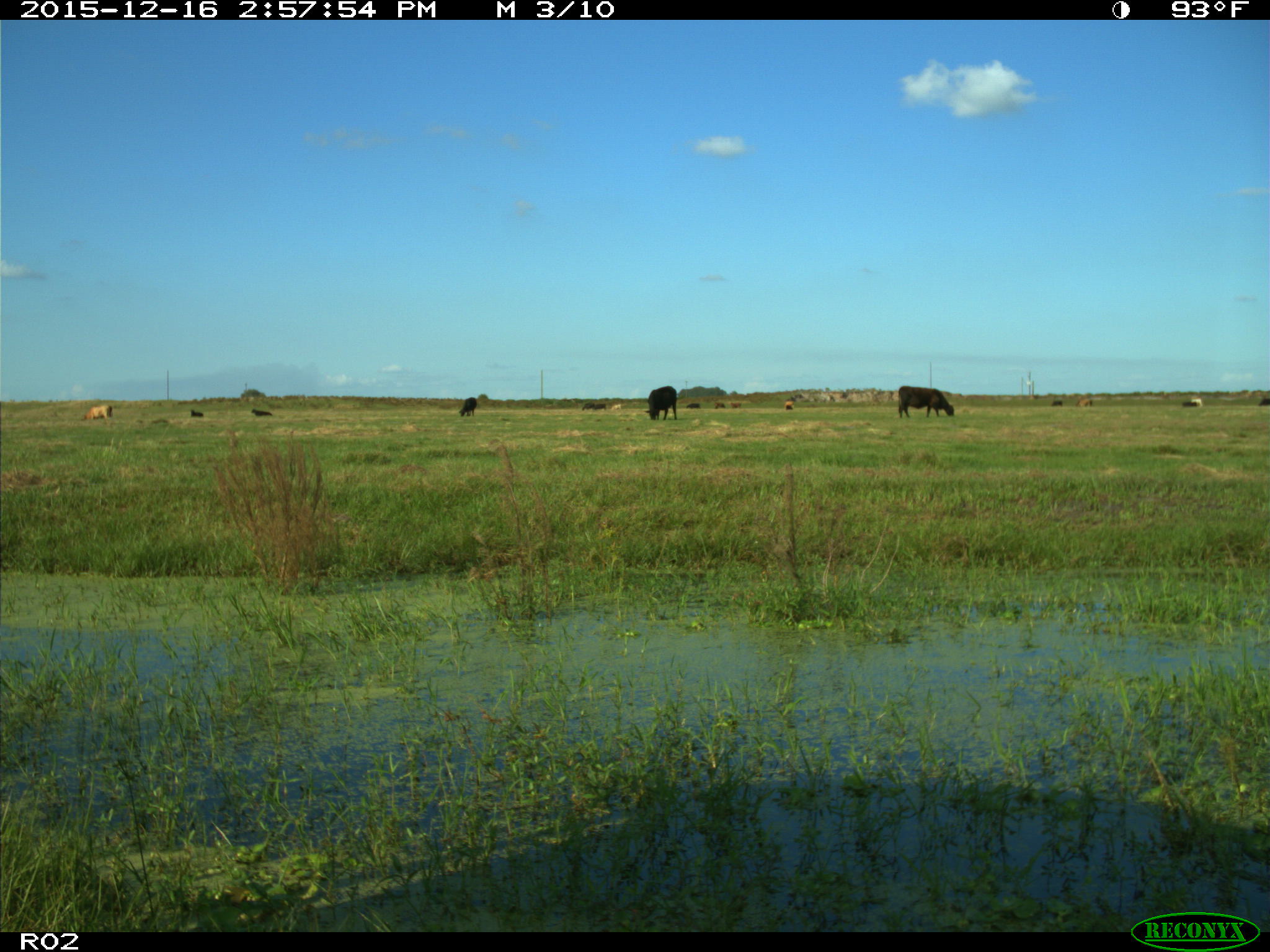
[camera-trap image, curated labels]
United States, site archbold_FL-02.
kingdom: Animalia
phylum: Chordata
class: Mammalia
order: Artiodactyla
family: Bovidae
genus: Bos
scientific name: Bos taurus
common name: domestic cow